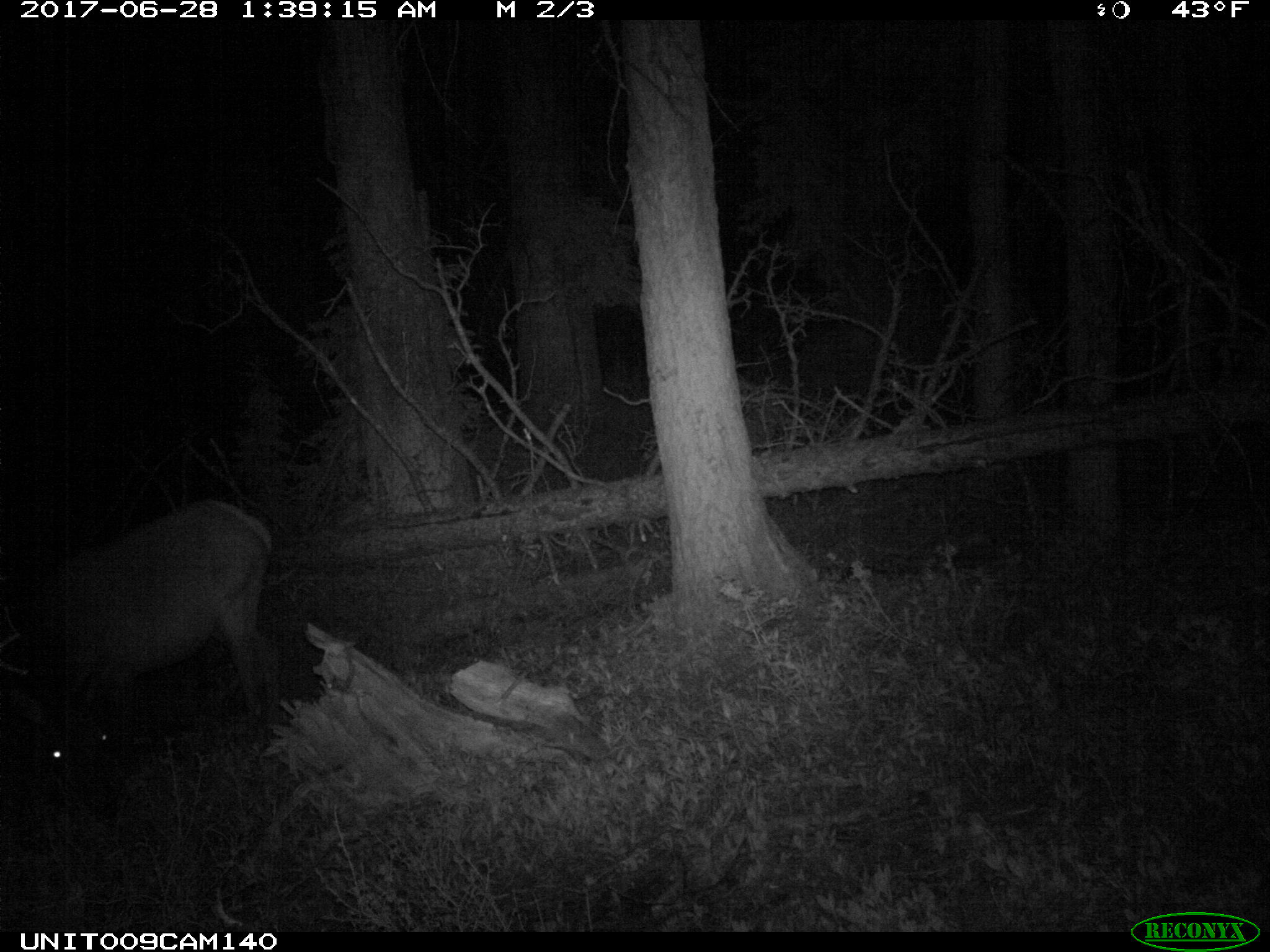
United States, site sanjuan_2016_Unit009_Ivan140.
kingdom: Animalia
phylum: Chordata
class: Mammalia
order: Artiodactyla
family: Cervidae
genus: Cervus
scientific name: Cervus elaphus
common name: red deer